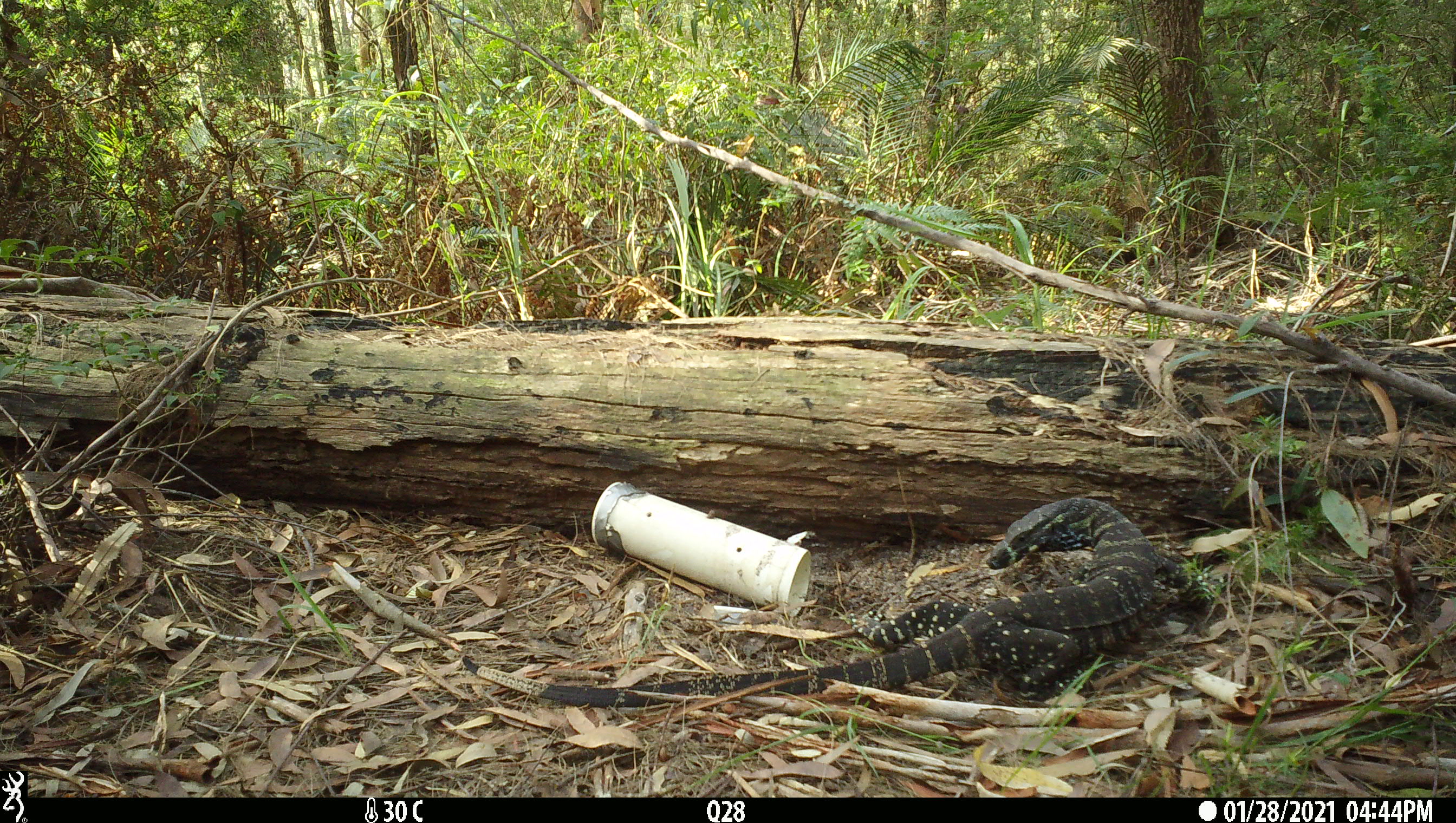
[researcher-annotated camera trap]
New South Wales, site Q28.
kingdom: Animalia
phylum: Chordata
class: Reptilia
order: Squamata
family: Varanidae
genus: Varanus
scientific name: Varanus varius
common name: lace monitor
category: goanna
Goanna (lace monitor) (Varanus varius).